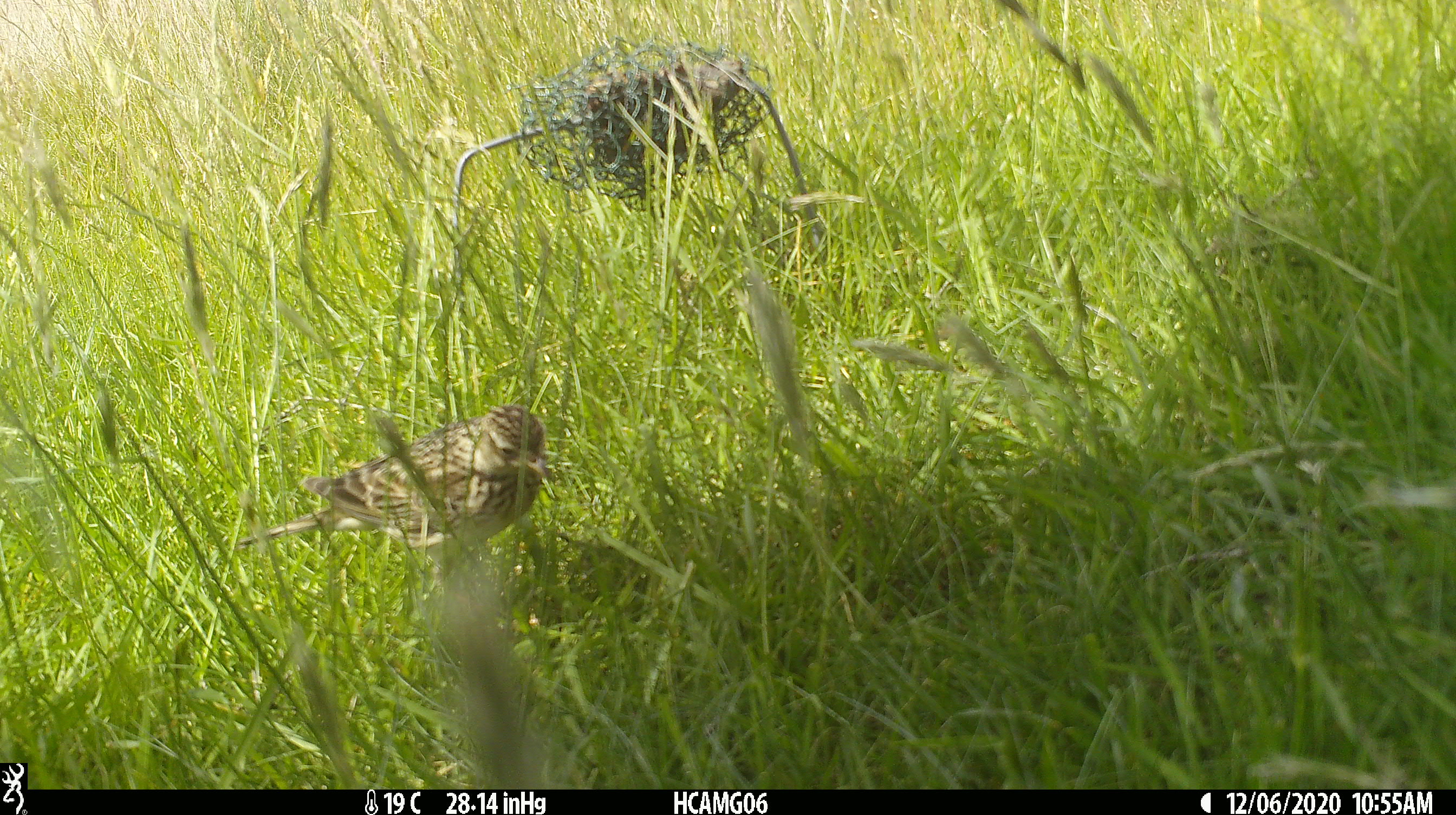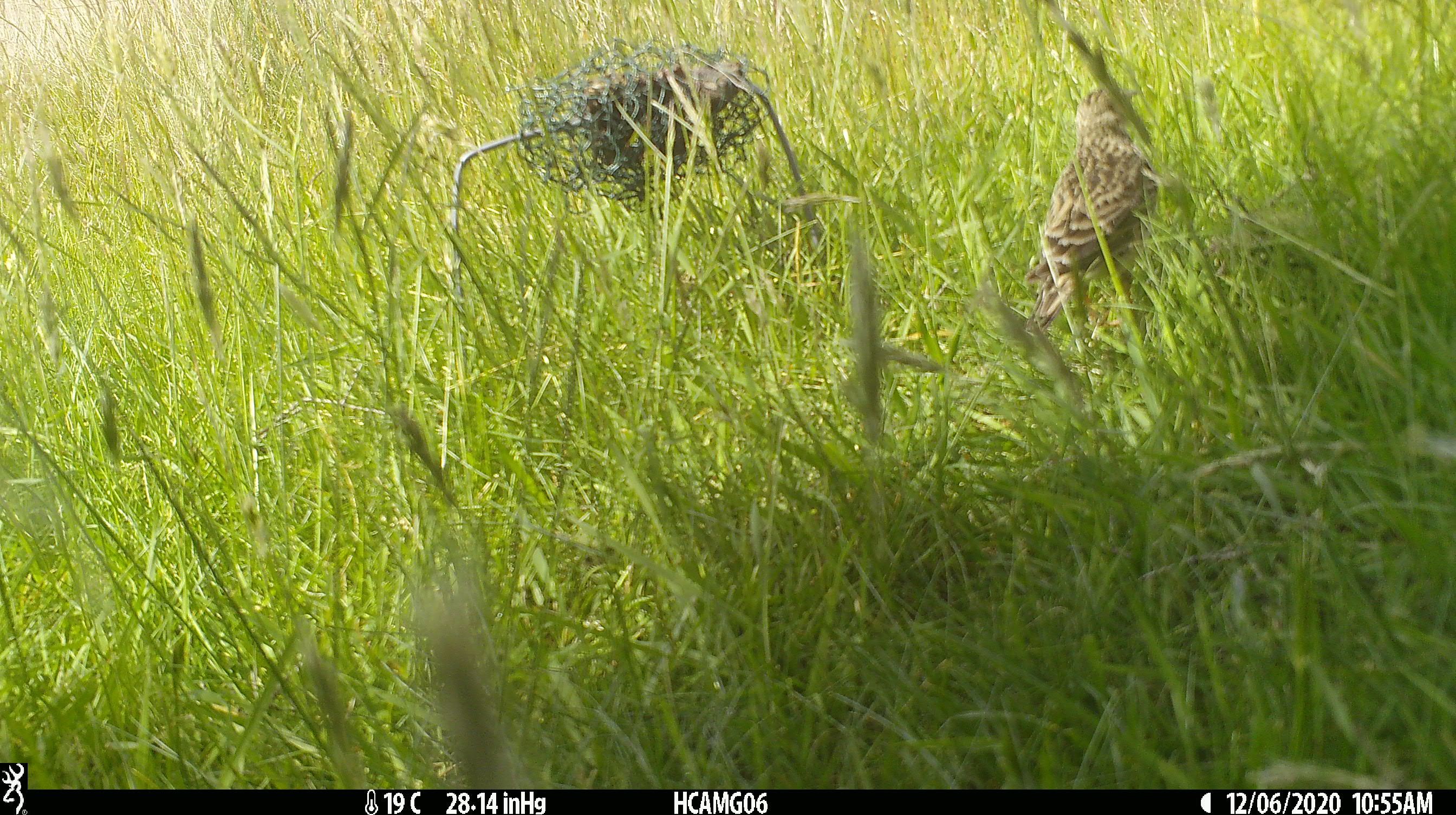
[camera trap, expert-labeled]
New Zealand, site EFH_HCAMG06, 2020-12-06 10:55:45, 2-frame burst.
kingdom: Animalia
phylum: Chordata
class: Aves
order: Passeriformes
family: Motacillidae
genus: Anthus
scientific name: Anthus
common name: pipit